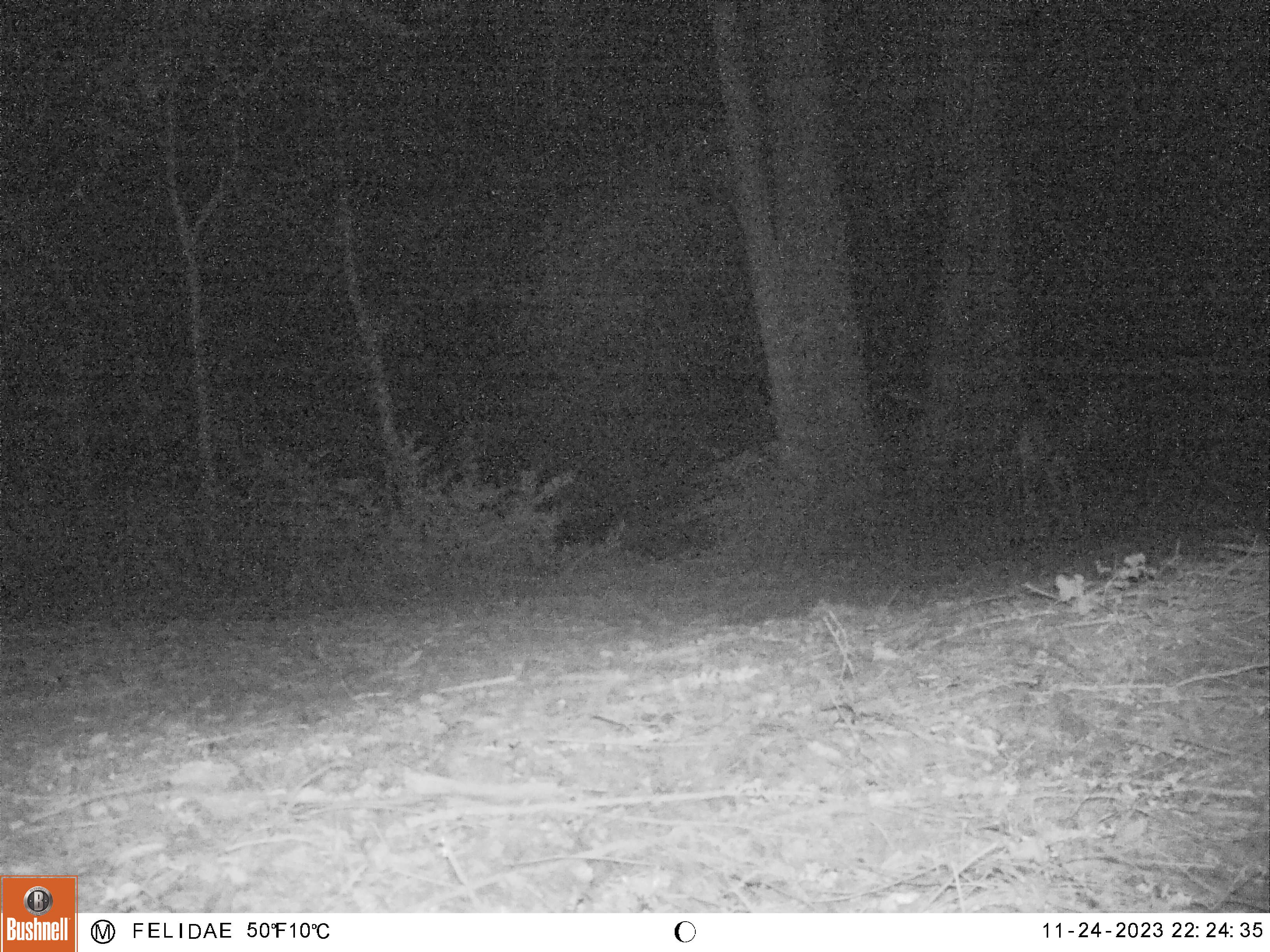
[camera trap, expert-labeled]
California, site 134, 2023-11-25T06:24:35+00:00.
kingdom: Animalia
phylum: Chordata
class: Mammalia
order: Artiodactyla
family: Cervidae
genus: Odocoileus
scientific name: Odocoileus hemionus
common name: mule deer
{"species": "mule deer (Odocoileus hemionus)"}